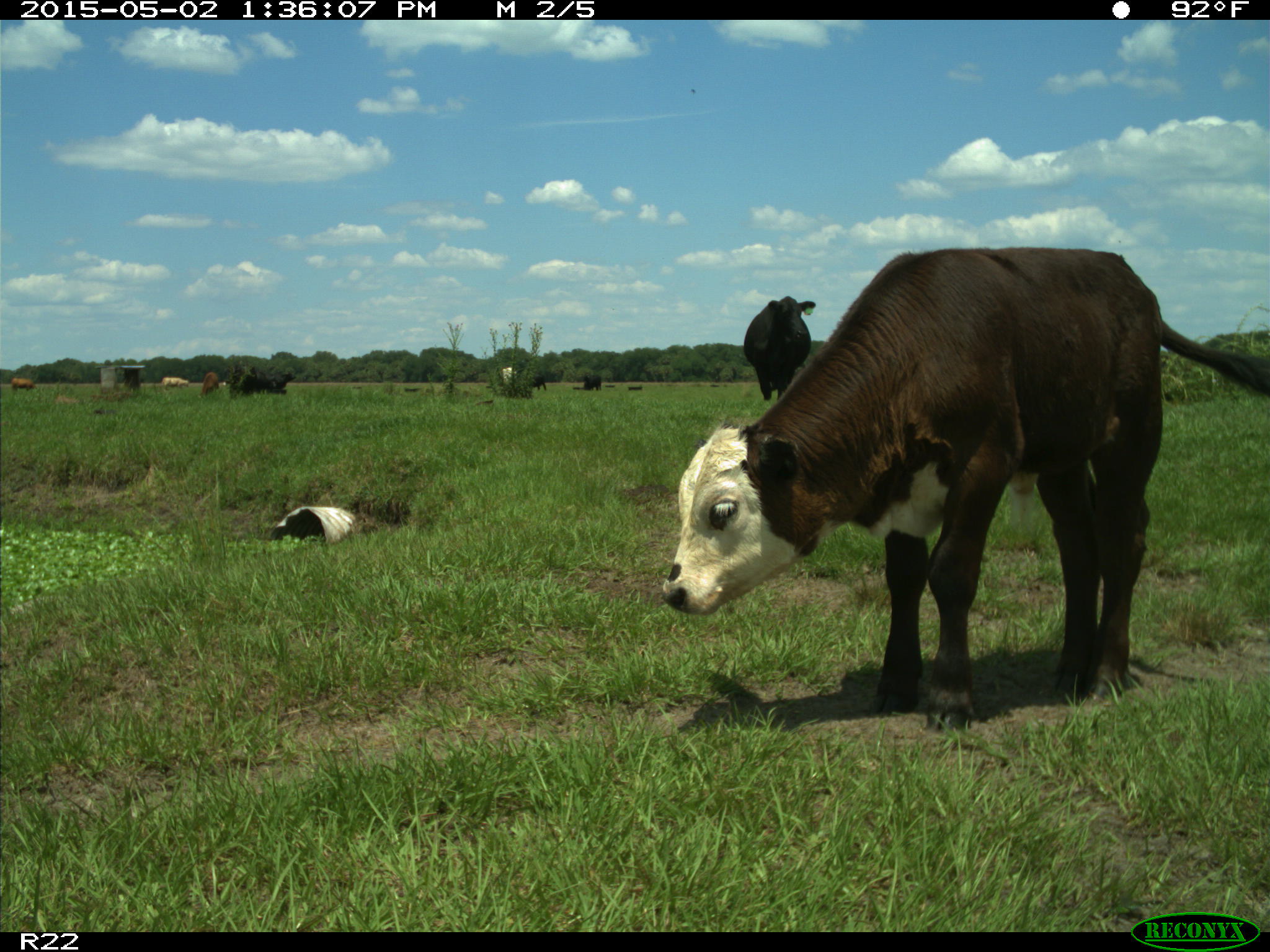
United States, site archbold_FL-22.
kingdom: Animalia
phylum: Chordata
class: Mammalia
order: Artiodactyla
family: Bovidae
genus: Bos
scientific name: Bos taurus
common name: domestic cow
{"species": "Bos taurus (domestic cow)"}